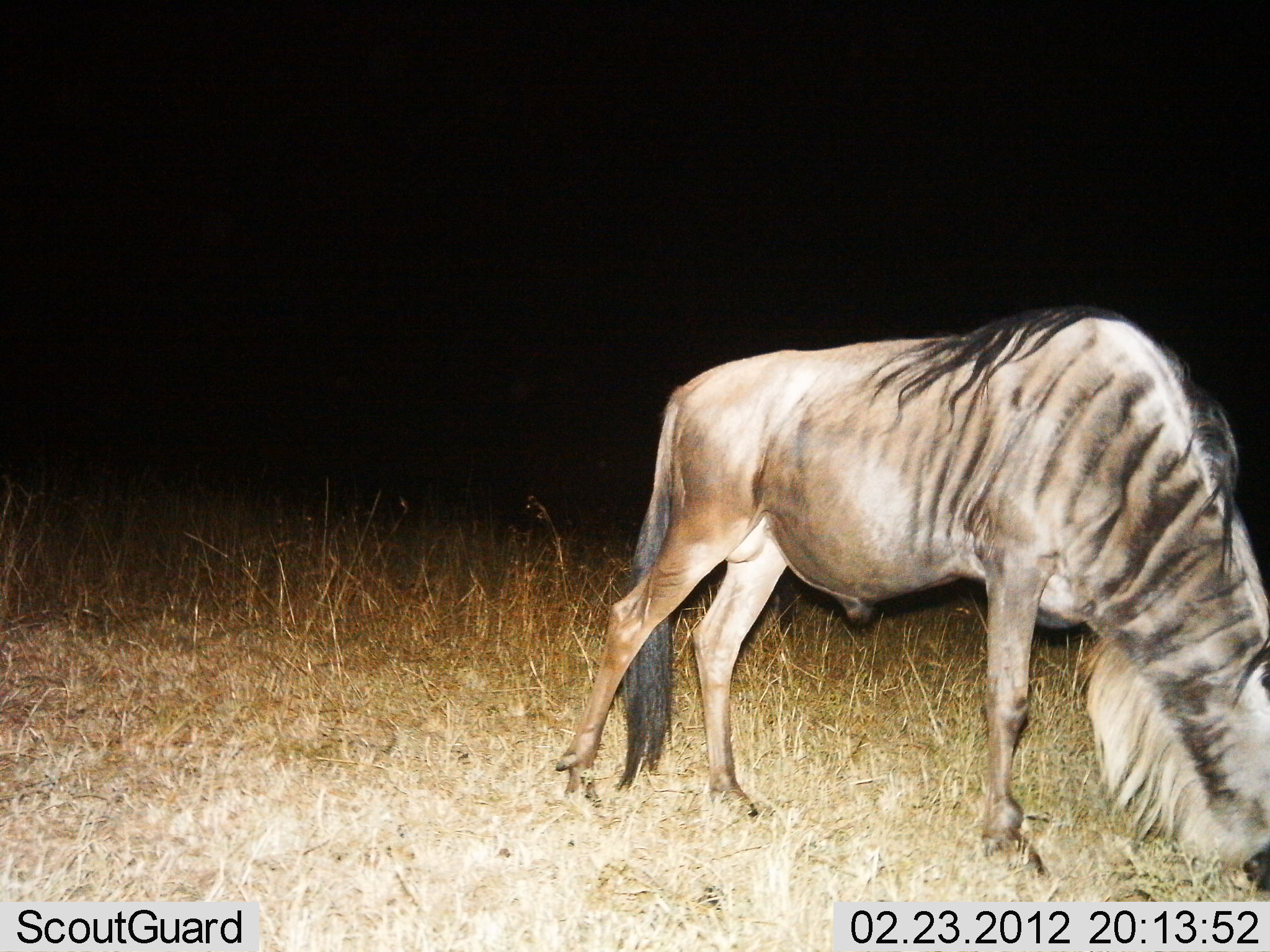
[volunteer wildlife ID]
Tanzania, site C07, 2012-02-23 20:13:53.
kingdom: Animalia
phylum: Chordata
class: Mammalia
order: Artiodactyla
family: Bovidae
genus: Connochaetes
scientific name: Connochaetes taurinus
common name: blue wildebeest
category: wildebeest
Wildebeest (blue wildebeest) (Connochaetes taurinus), count 1. Behavior (volunteer vote fractions): standing 11%, resting 0%, moving 11%, interacting 4%. Young present (vote fraction): 0%. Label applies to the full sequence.